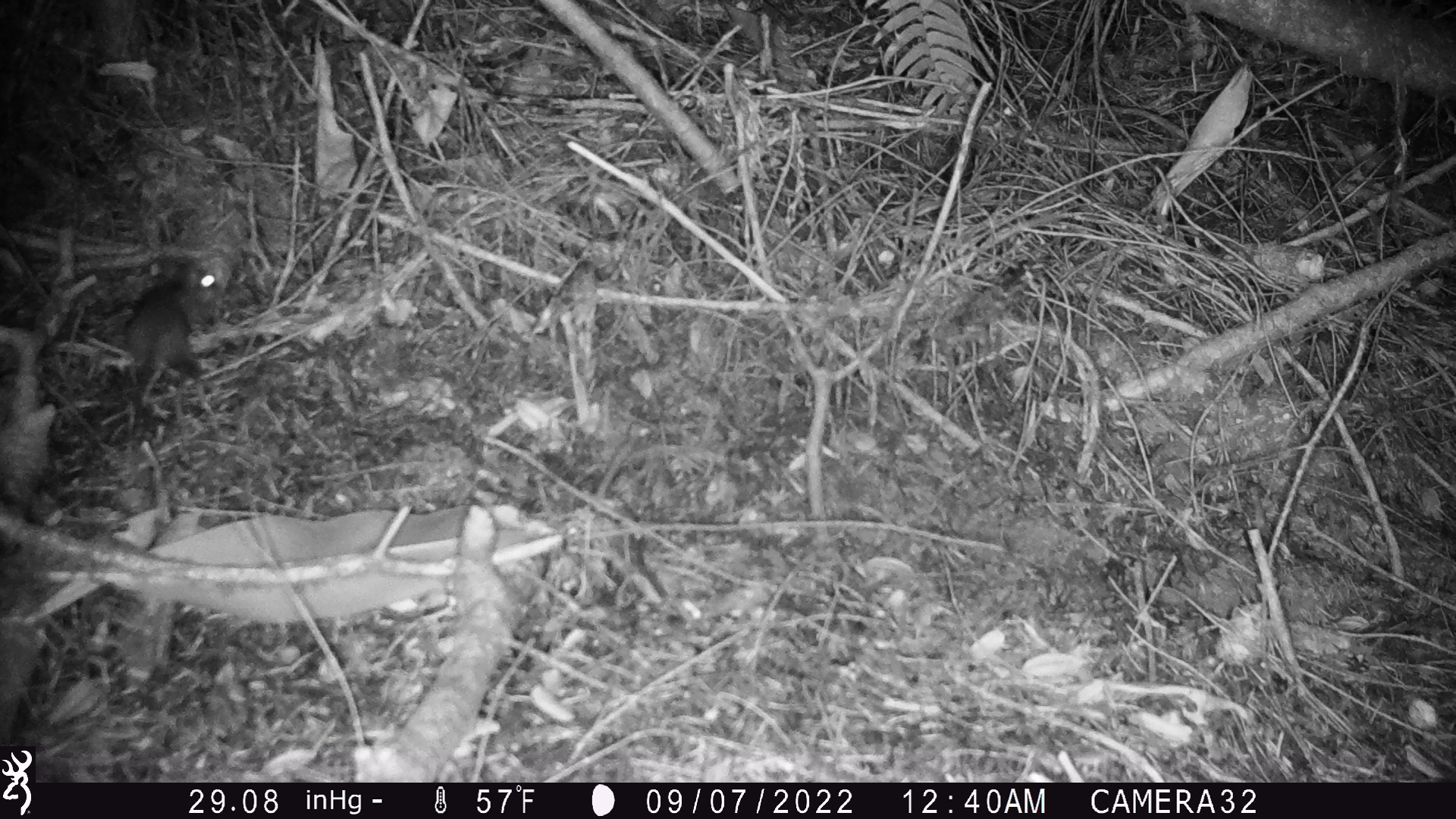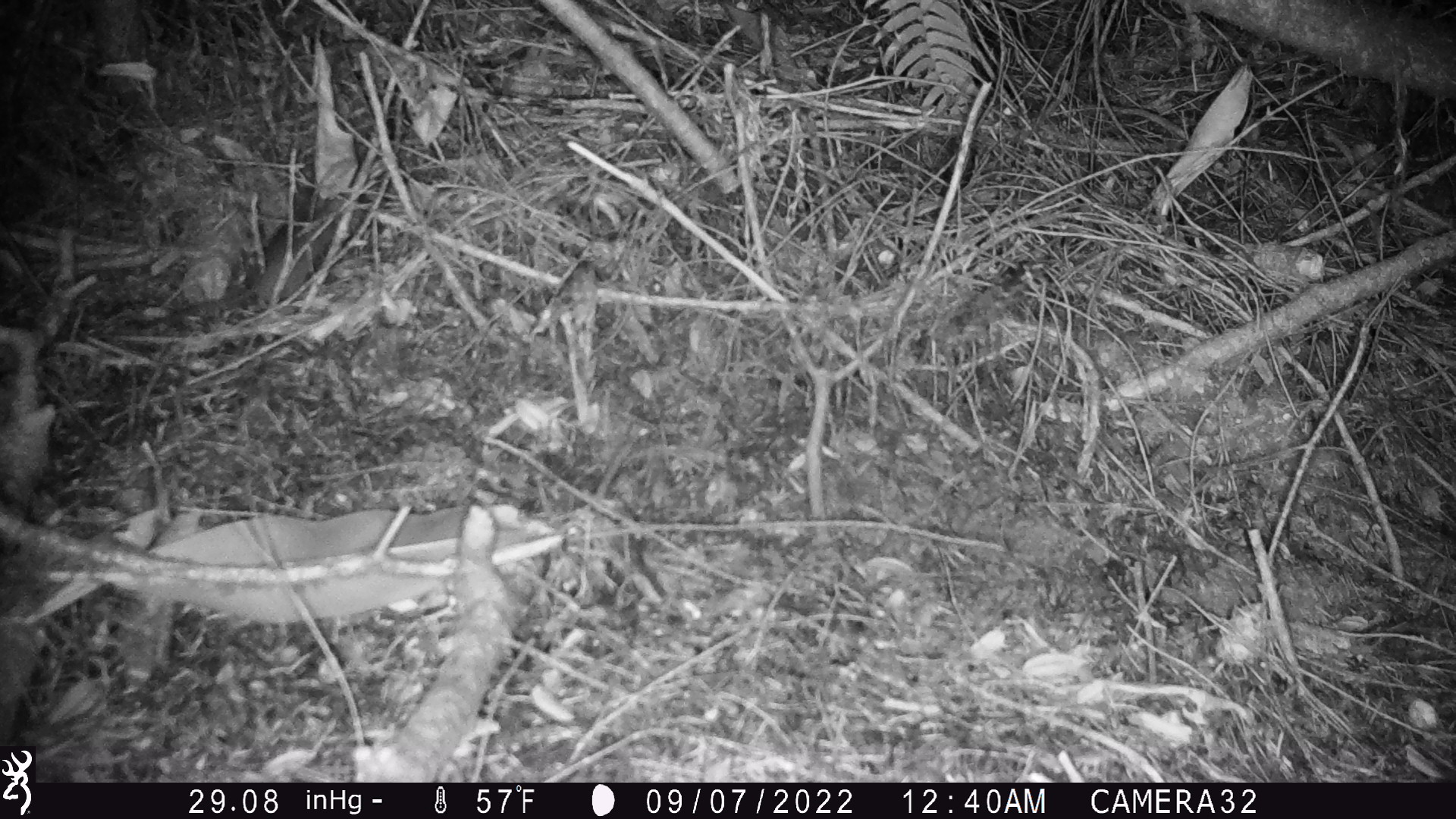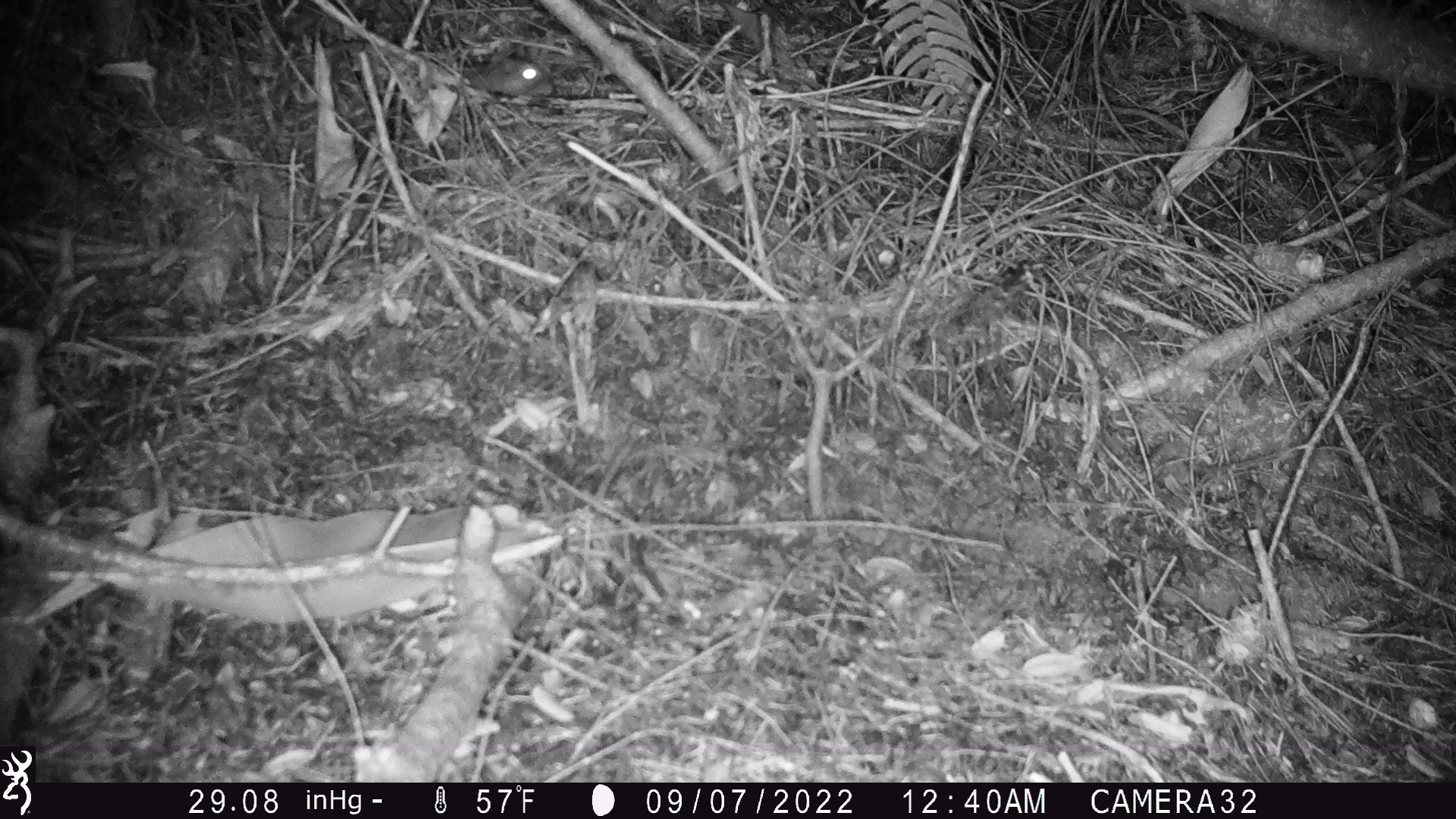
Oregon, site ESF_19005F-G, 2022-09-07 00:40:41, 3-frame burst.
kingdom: Animalia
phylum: Chordata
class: Mammalia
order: Rodentia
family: Cricetidae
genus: Neotoma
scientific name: Neotoma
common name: woodrats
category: neotoma species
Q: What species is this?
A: Neotoma species (woodrats) (Neotoma).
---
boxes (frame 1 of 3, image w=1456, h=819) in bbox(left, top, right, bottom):
neotoma species: bbox(112, 247, 237, 427)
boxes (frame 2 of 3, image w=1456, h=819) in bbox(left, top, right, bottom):
neotoma species: bbox(120, 170, 369, 323)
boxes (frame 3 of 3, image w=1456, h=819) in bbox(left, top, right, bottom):
neotoma species: bbox(401, 38, 581, 118)